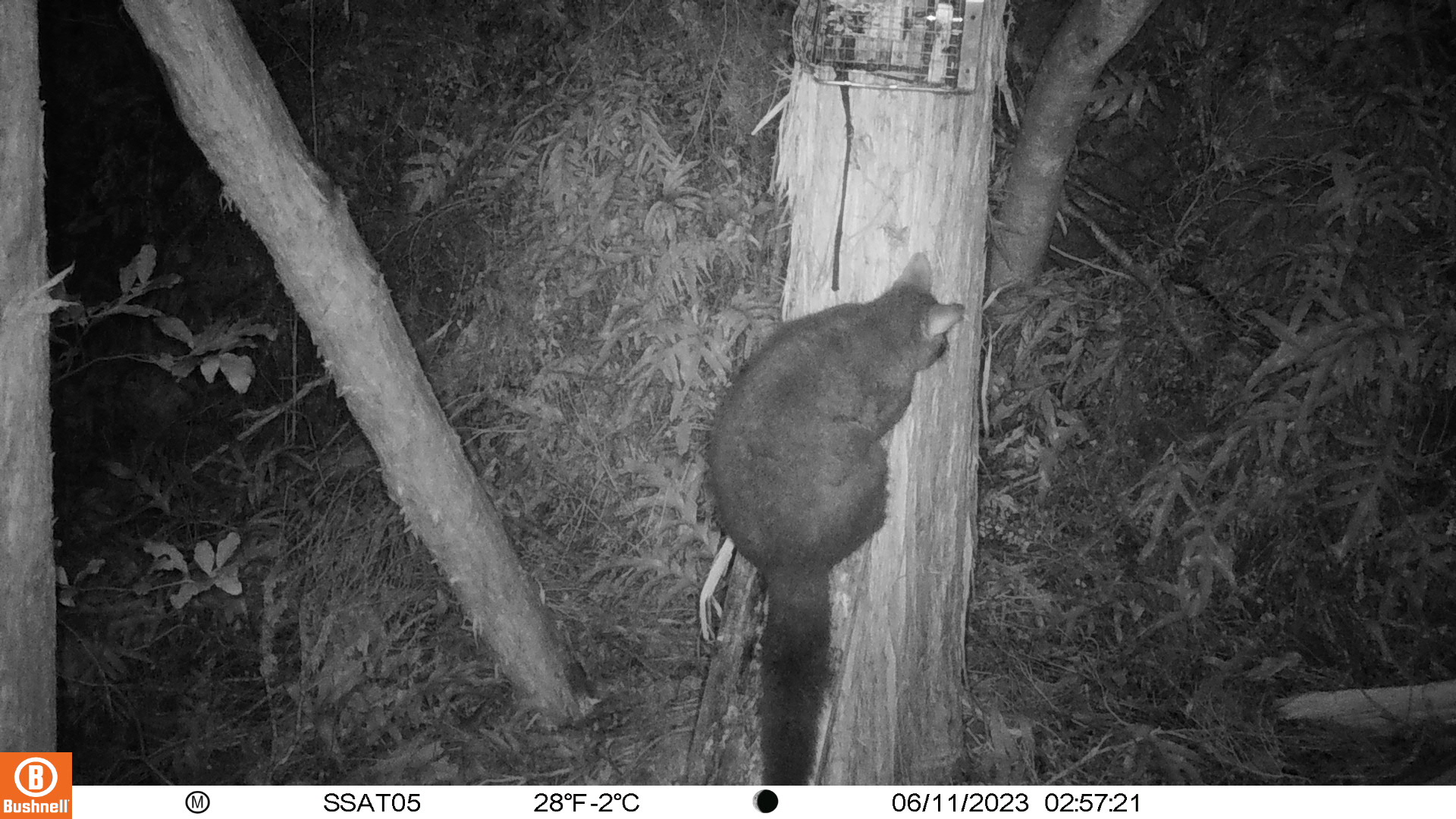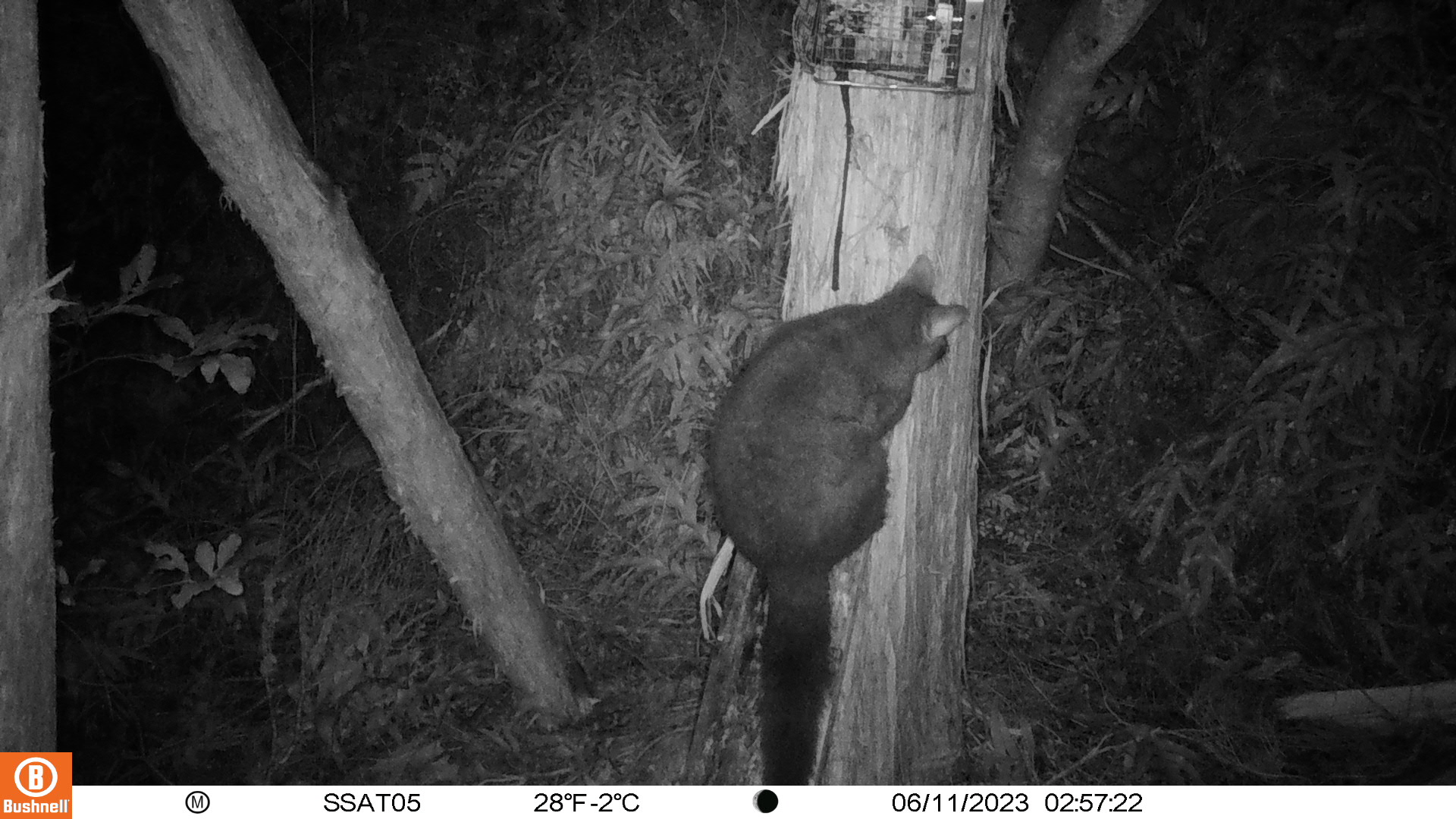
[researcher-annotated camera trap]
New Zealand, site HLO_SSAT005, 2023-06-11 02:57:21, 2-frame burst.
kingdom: Animalia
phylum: Chordata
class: Mammalia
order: Diprotodontia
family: Phalangeridae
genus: Trichosurus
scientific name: Trichosurus vulpecula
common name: common brushtail possum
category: possum